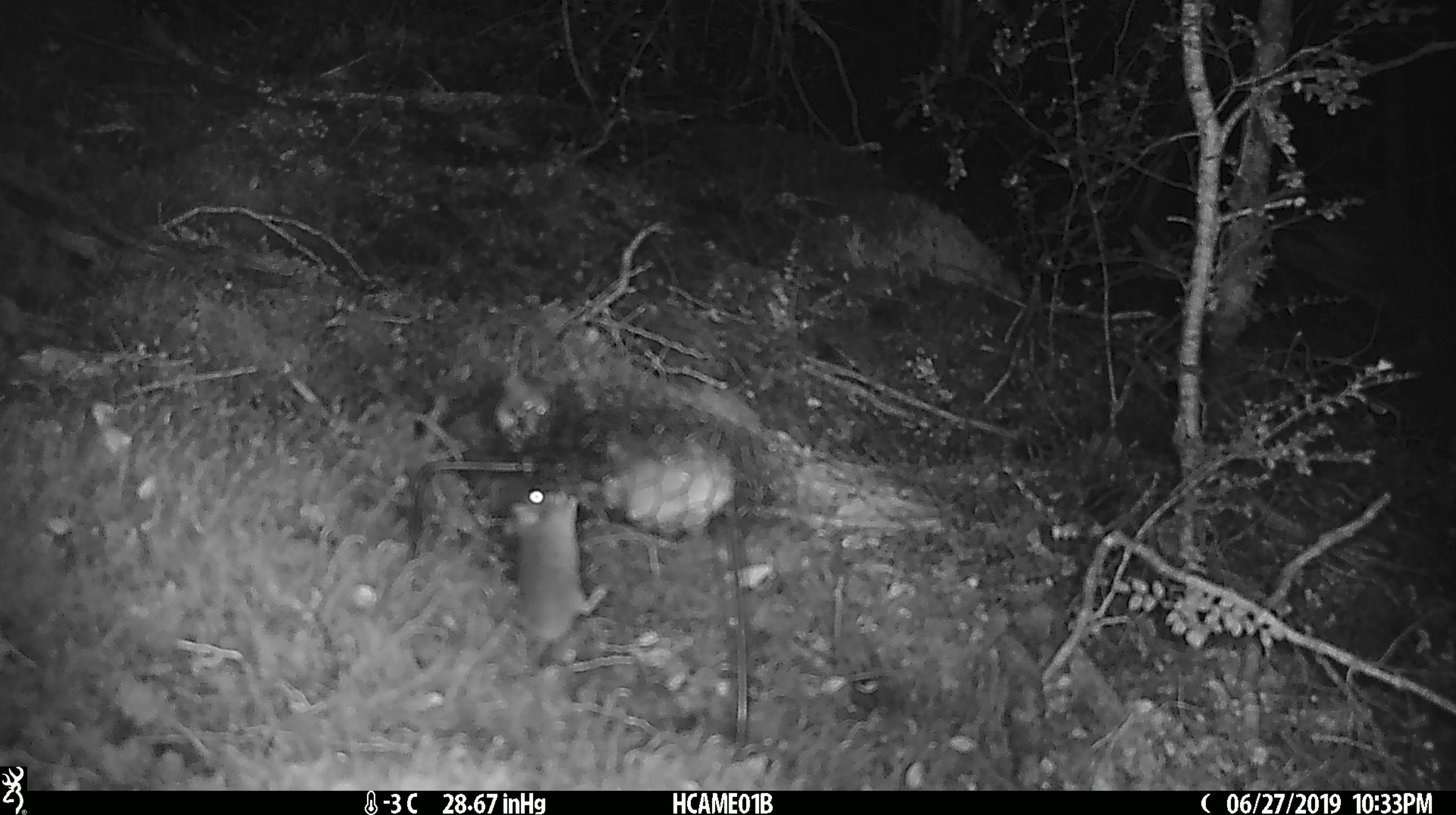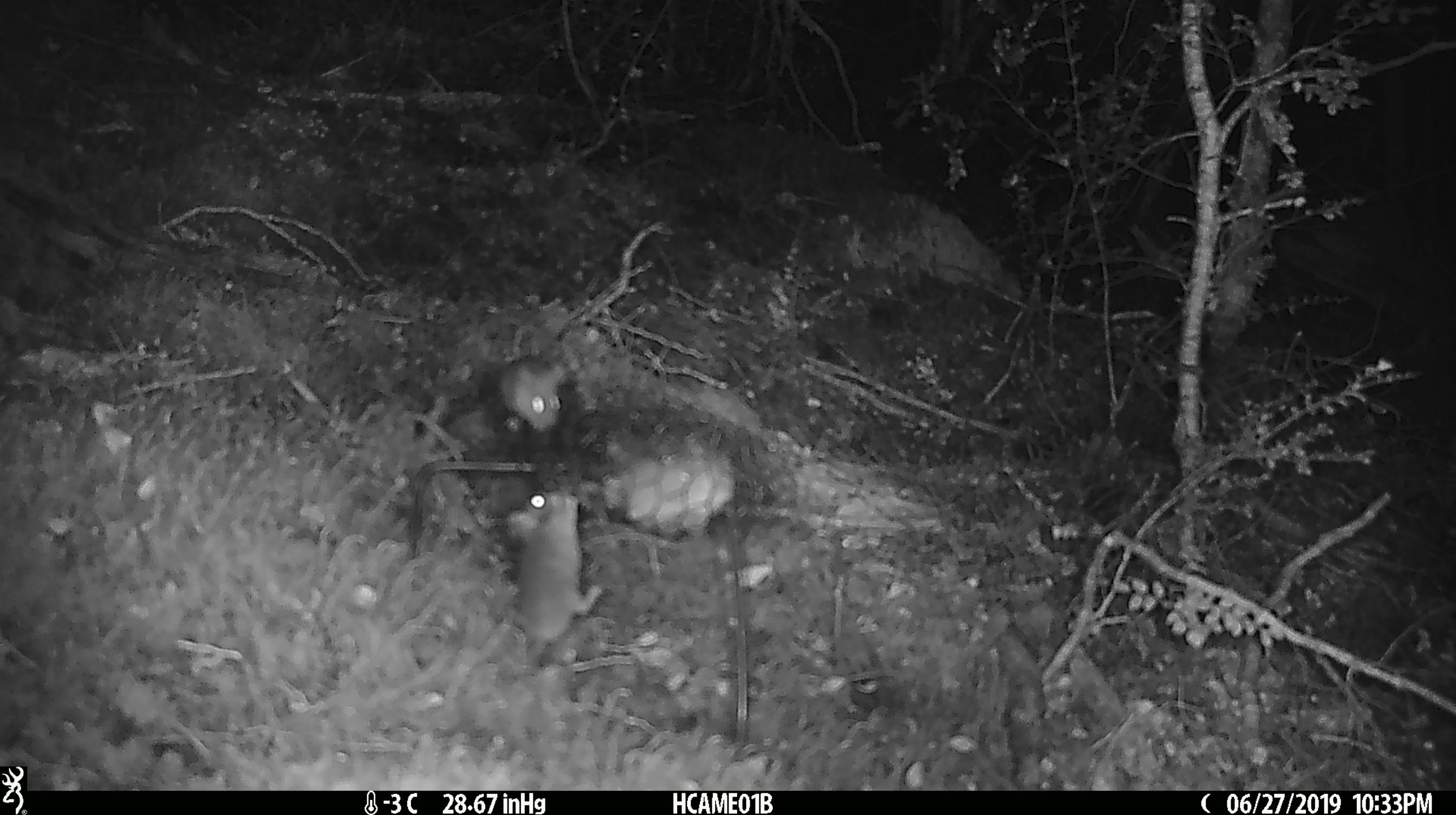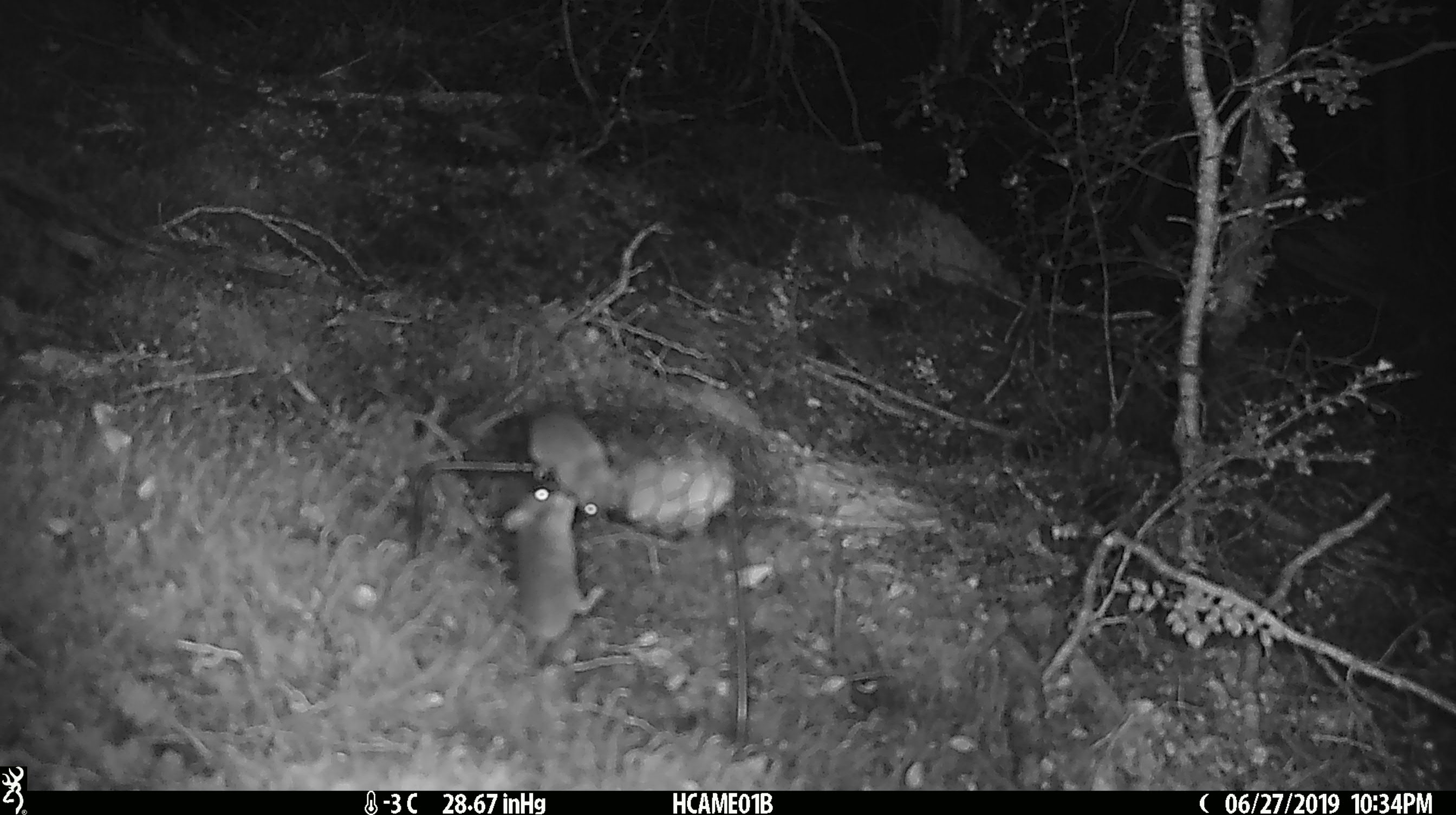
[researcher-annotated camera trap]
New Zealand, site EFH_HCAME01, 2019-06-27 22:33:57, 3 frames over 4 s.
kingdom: Animalia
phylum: Chordata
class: Mammalia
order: Rodentia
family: Muridae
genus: Mus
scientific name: Mus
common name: mouse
Mouse (Mus).